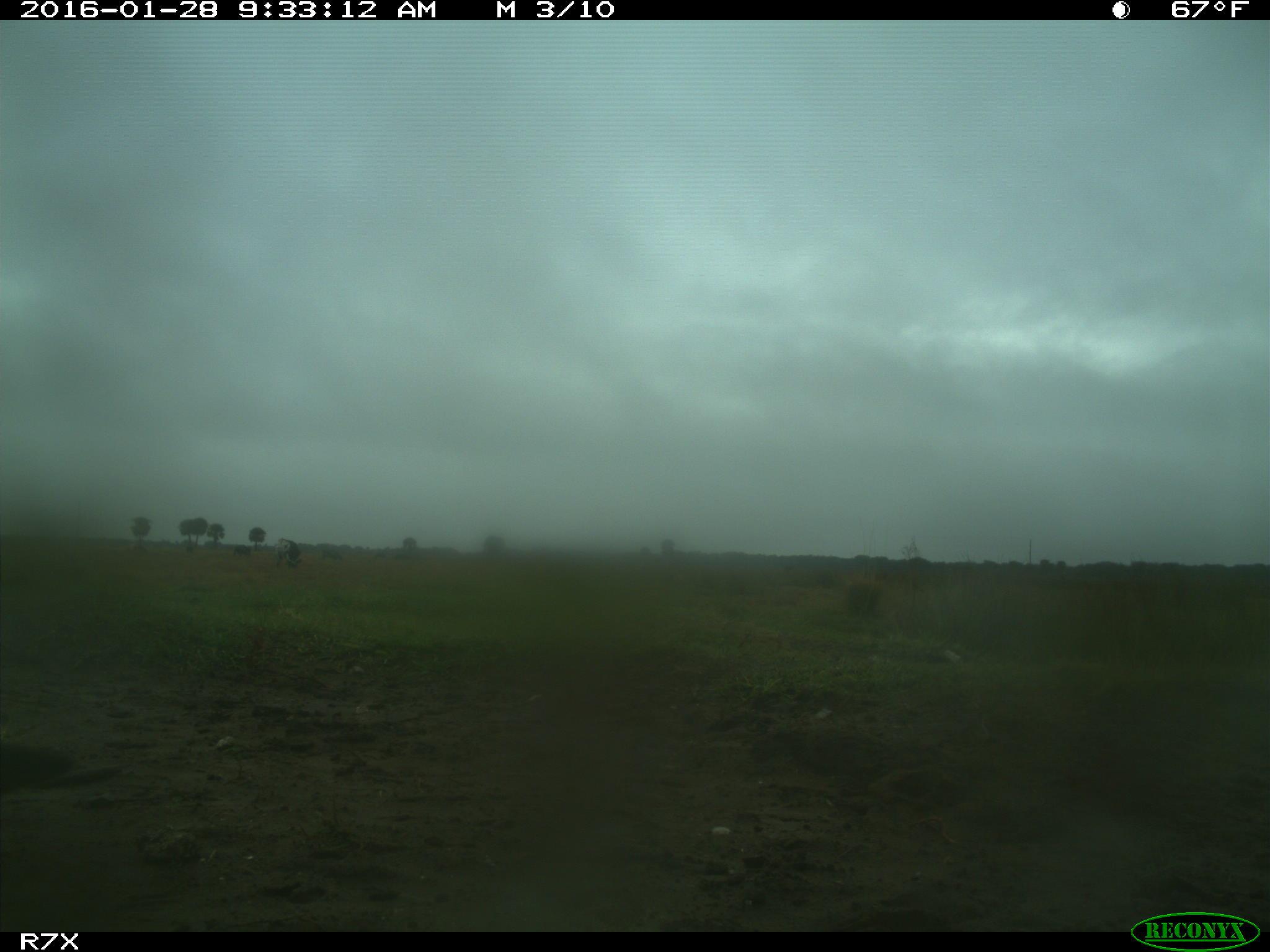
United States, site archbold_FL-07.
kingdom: Animalia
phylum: Chordata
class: Mammalia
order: Artiodactyla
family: Bovidae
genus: Bos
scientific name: Bos taurus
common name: domestic cow